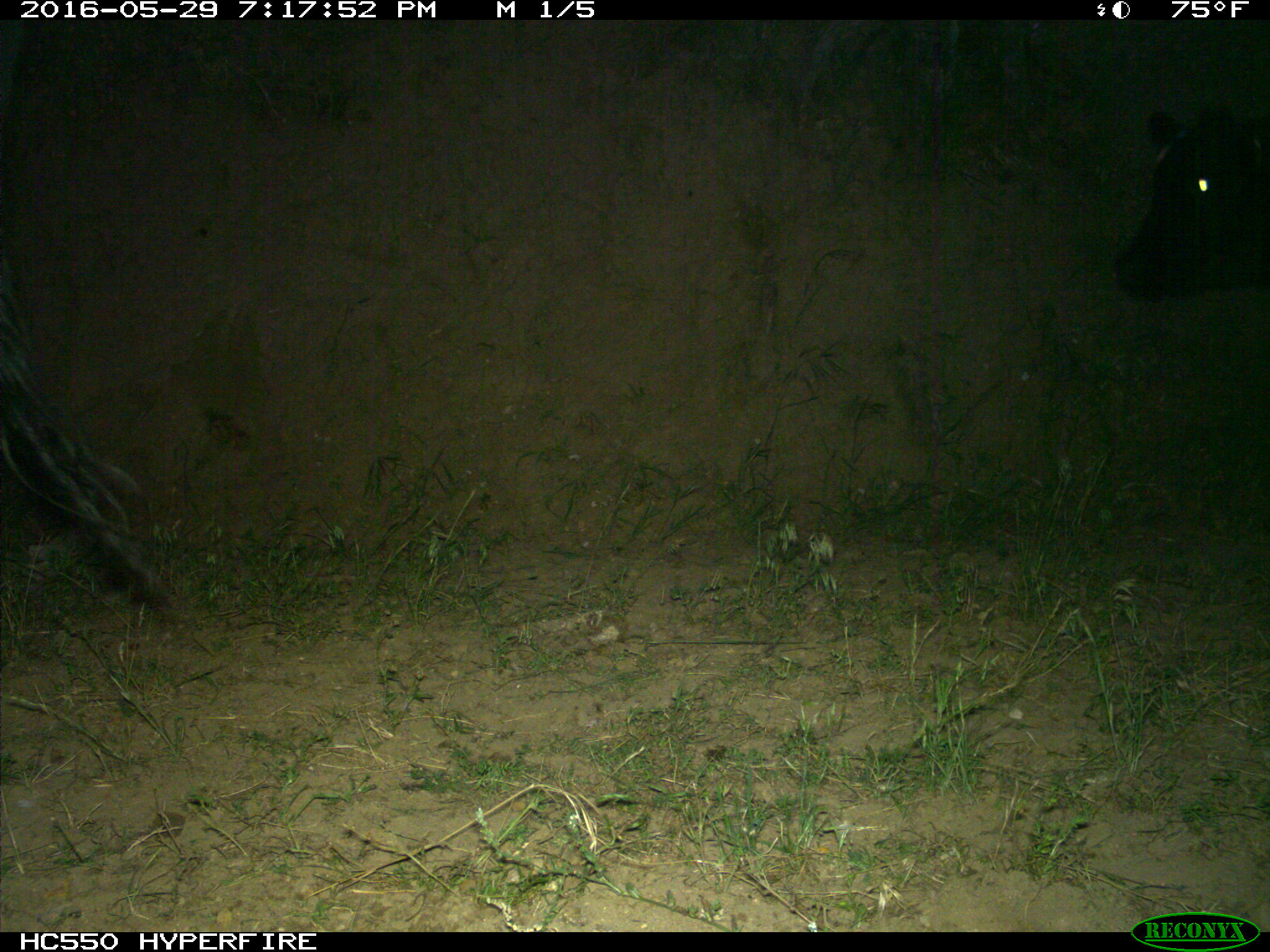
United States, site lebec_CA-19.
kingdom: Animalia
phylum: Chordata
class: Mammalia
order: Artiodactyla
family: Bovidae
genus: Bos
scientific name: Bos taurus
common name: domestic cow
Bos taurus (domestic cow).